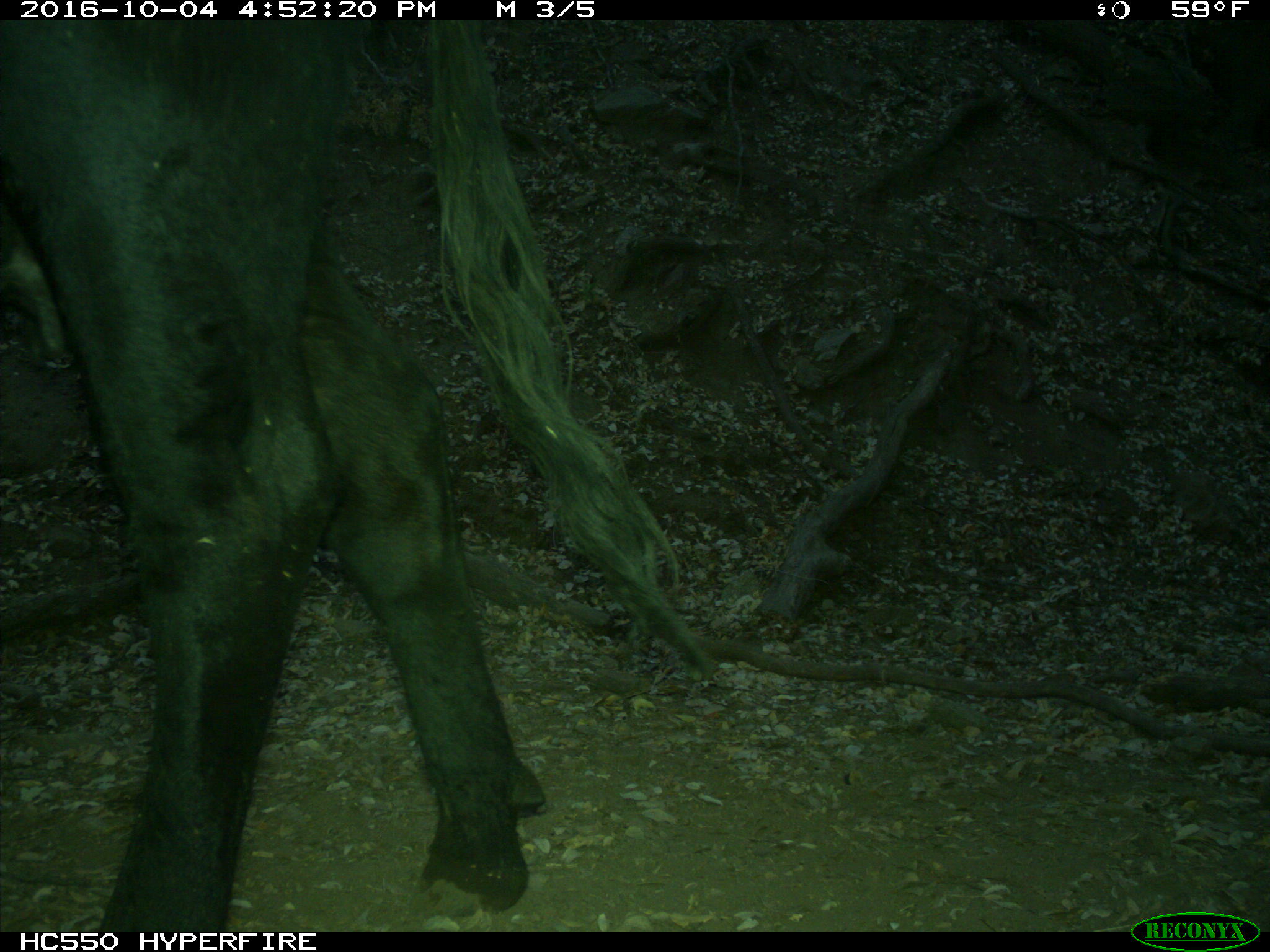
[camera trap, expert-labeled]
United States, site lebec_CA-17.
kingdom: Animalia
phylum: Chordata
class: Mammalia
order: Artiodactyla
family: Bovidae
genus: Bos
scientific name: Bos taurus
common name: domestic cow